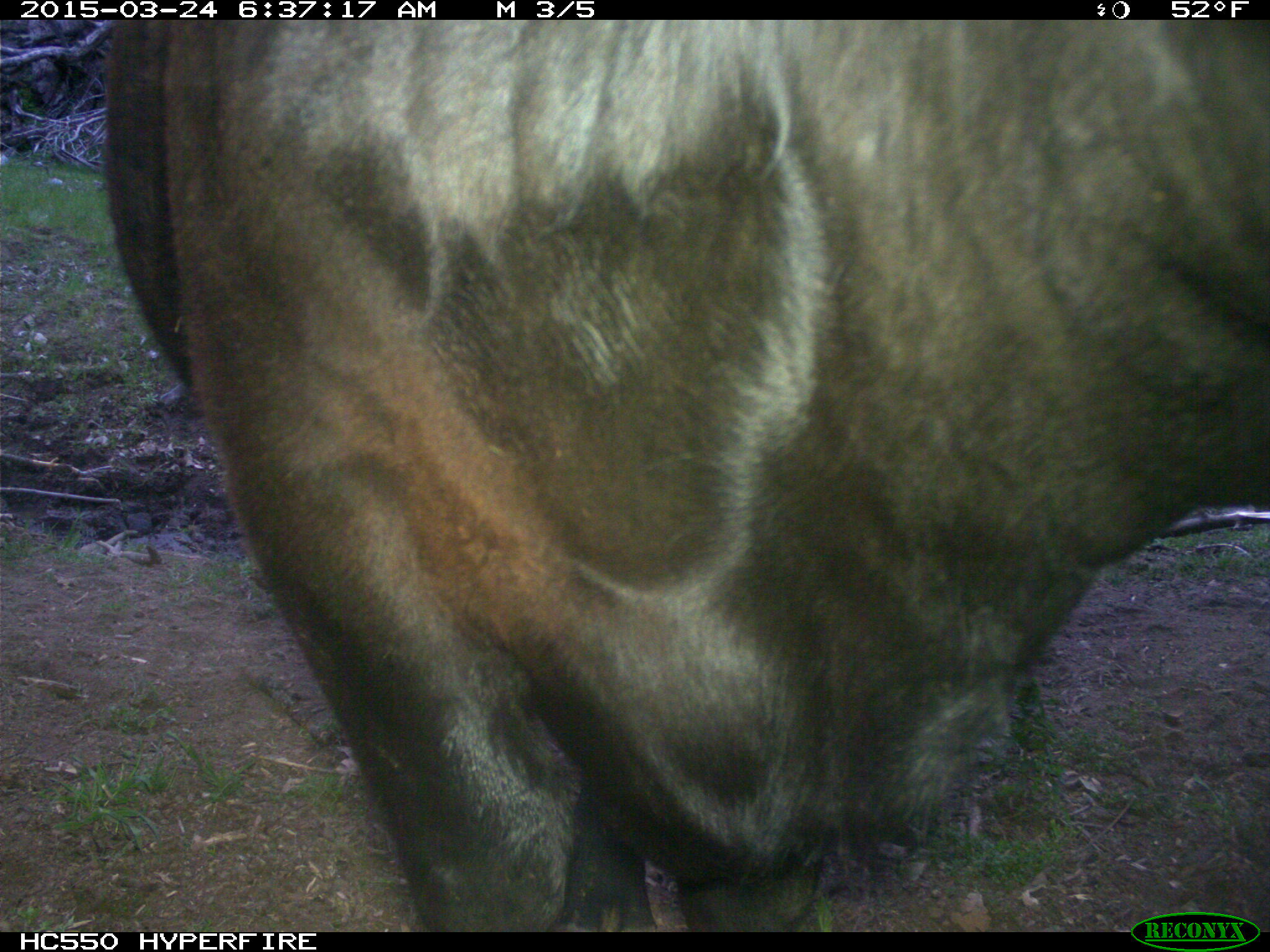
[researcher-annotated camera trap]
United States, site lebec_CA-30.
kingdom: Animalia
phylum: Chordata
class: Mammalia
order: Artiodactyla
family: Bovidae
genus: Bos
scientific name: Bos taurus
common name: domestic cow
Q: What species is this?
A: Bos taurus (domestic cow).